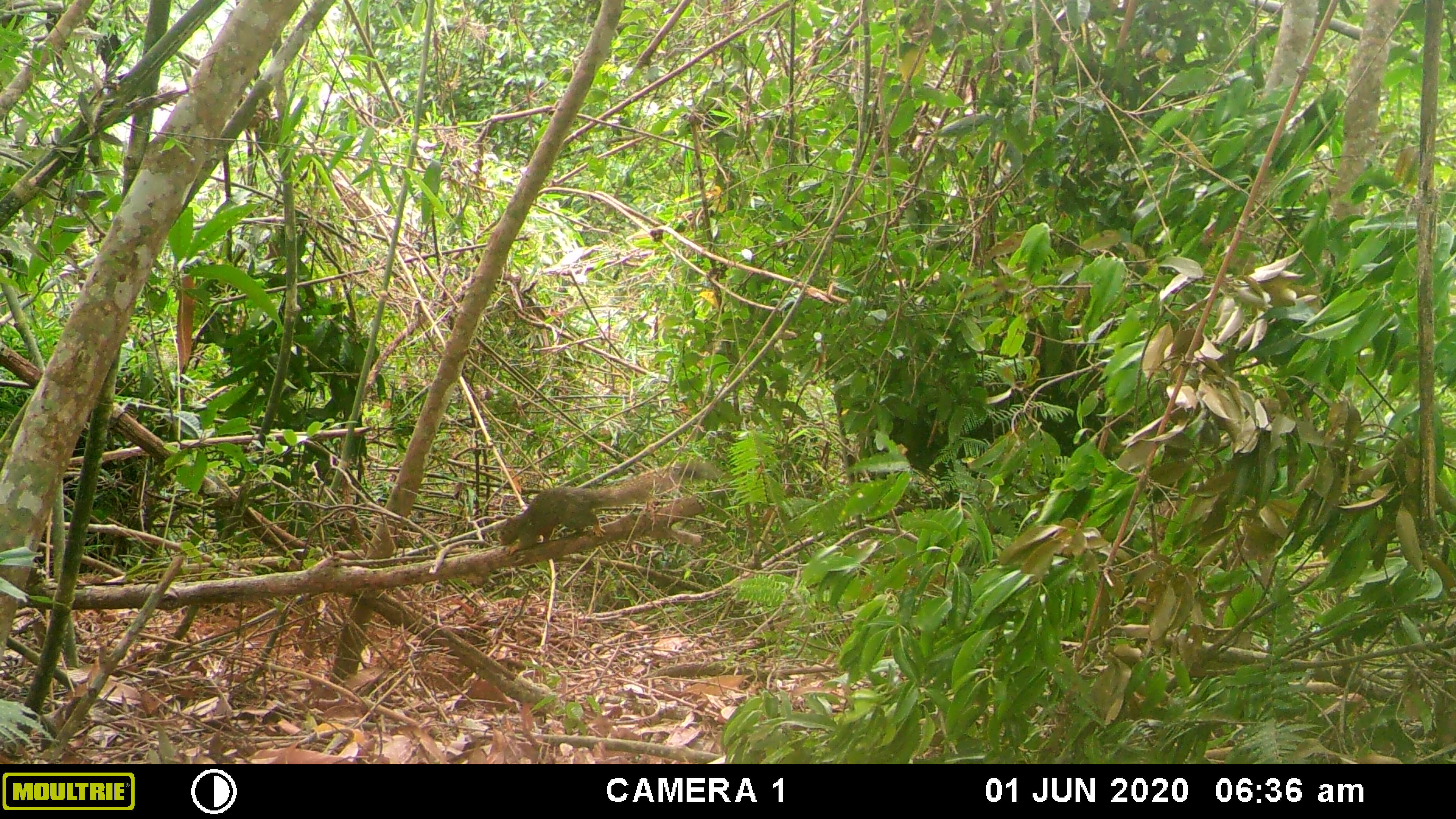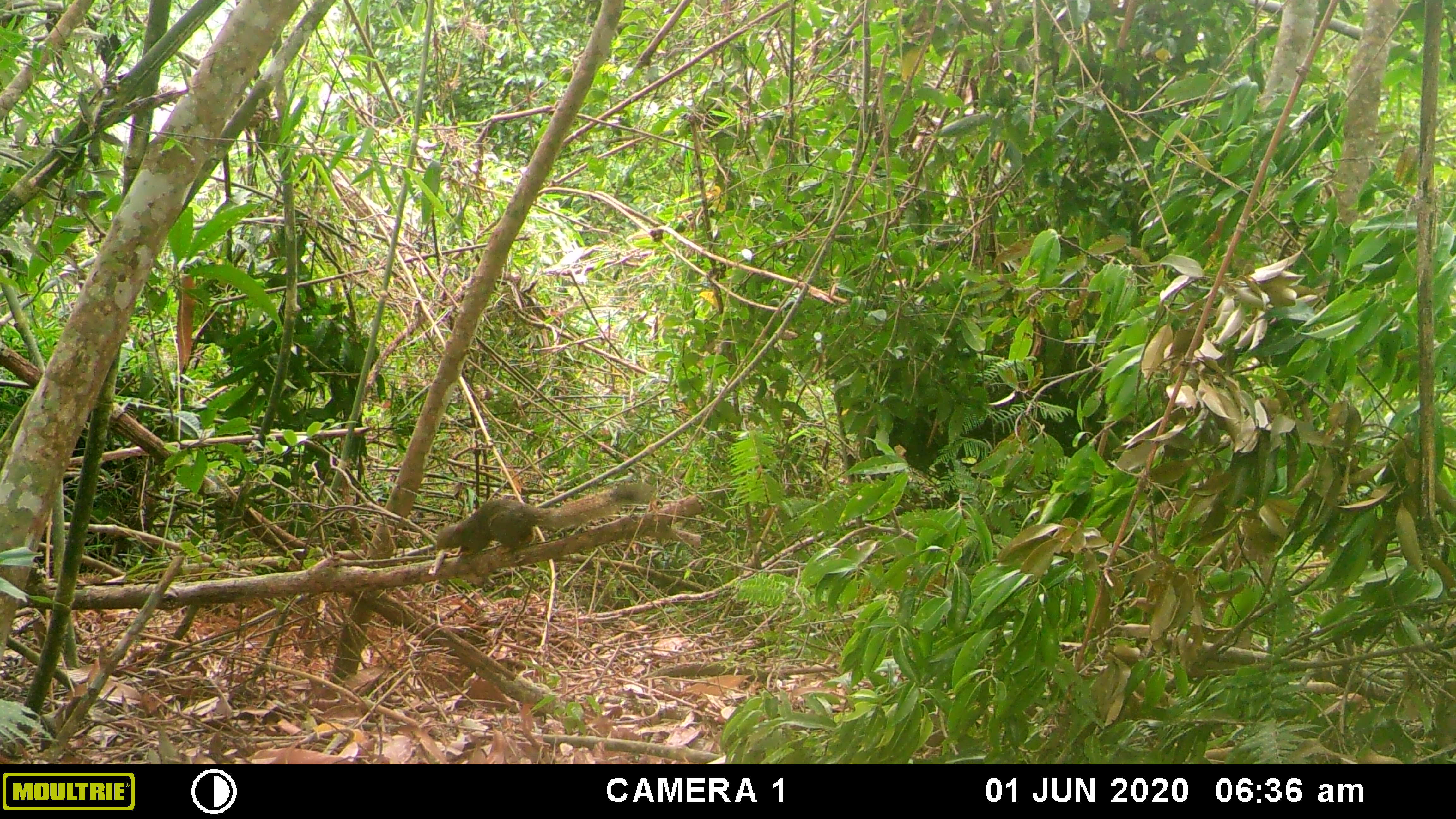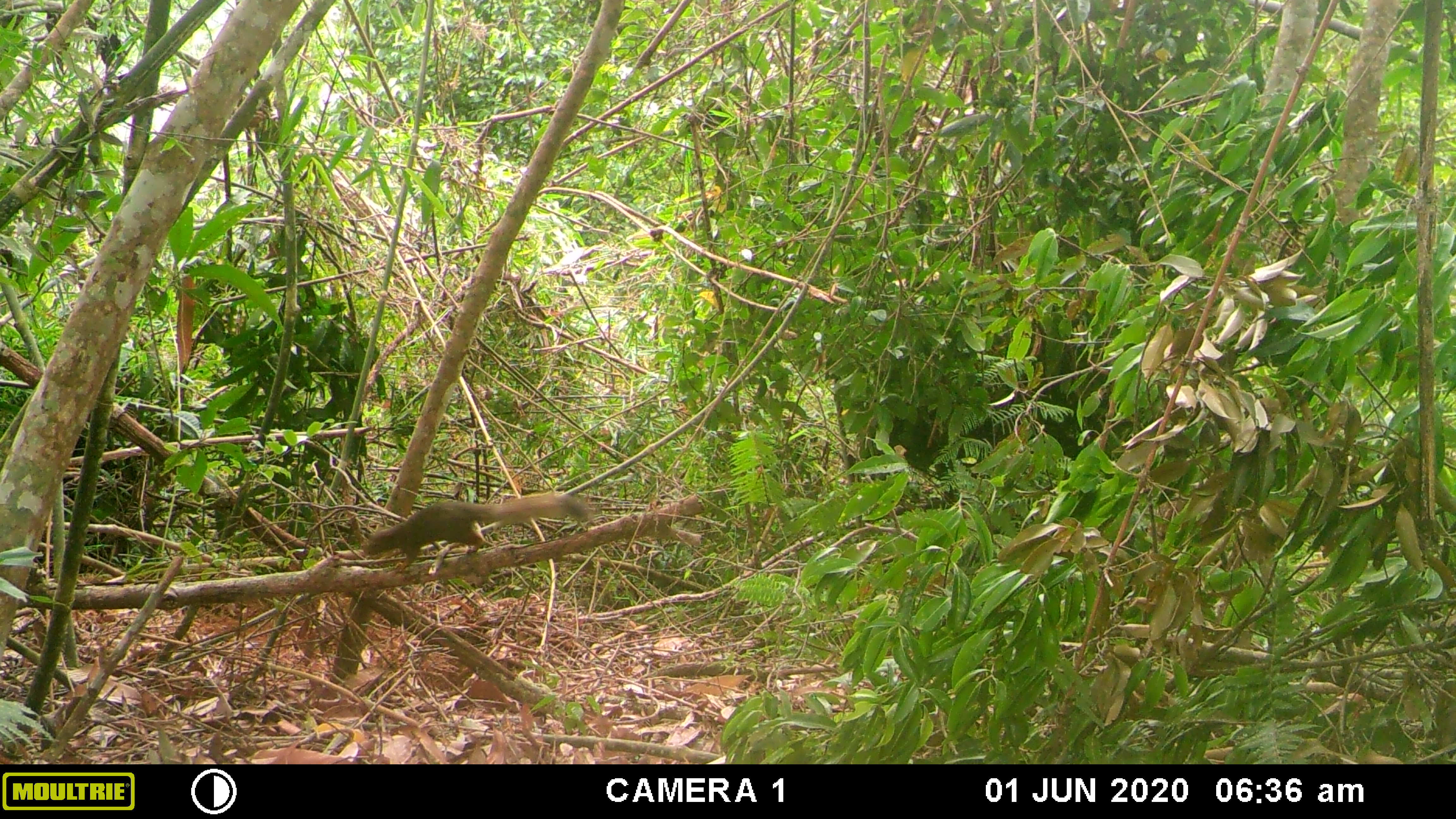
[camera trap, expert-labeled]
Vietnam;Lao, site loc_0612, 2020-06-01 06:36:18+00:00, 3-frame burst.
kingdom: Animalia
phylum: Chordata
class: Mammalia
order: Rodentia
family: Sciuridae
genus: Callosciurus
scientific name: Callosciurus erythraeus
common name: pallas's squirrel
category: pallass squirrel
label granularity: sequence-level